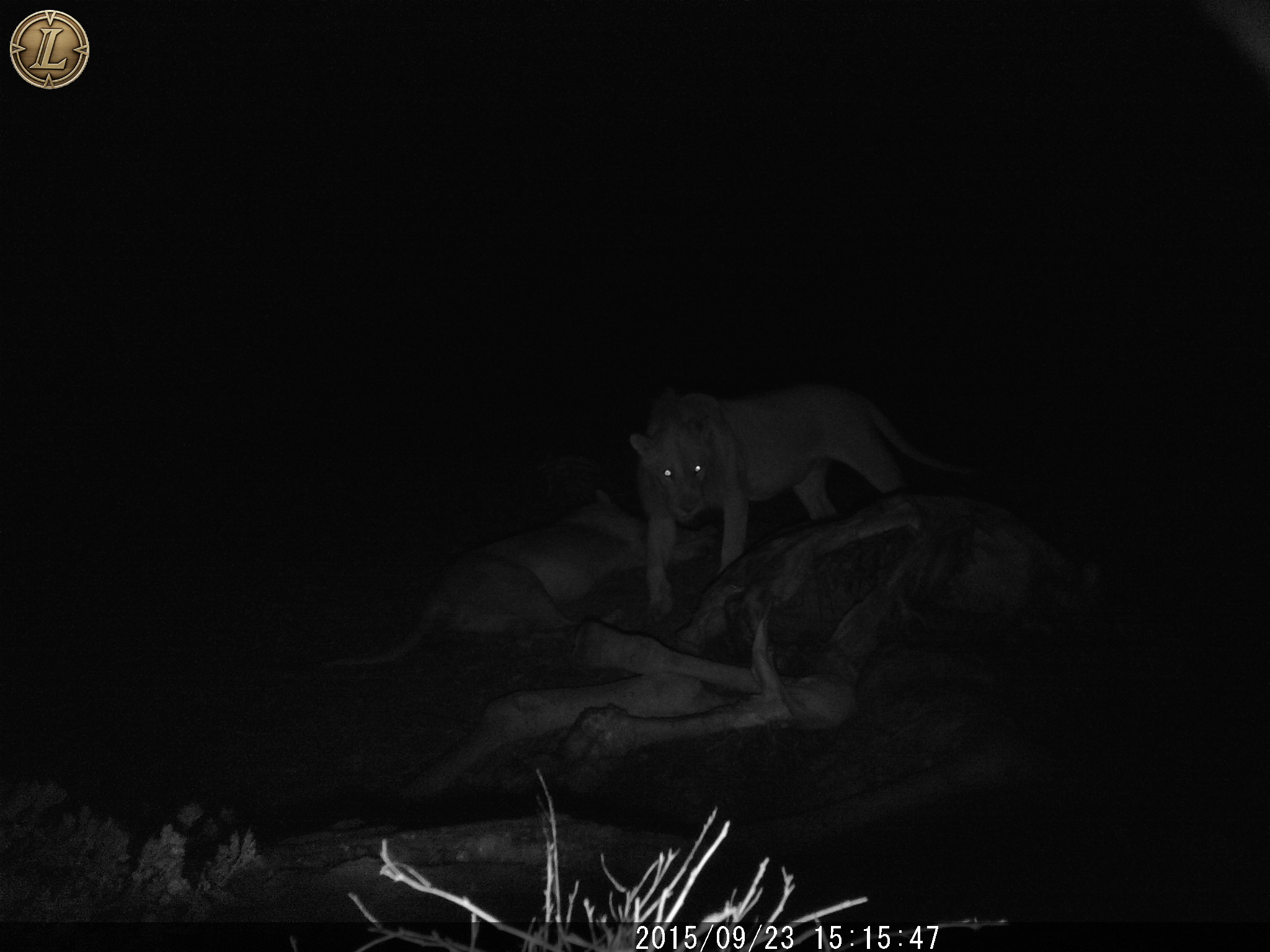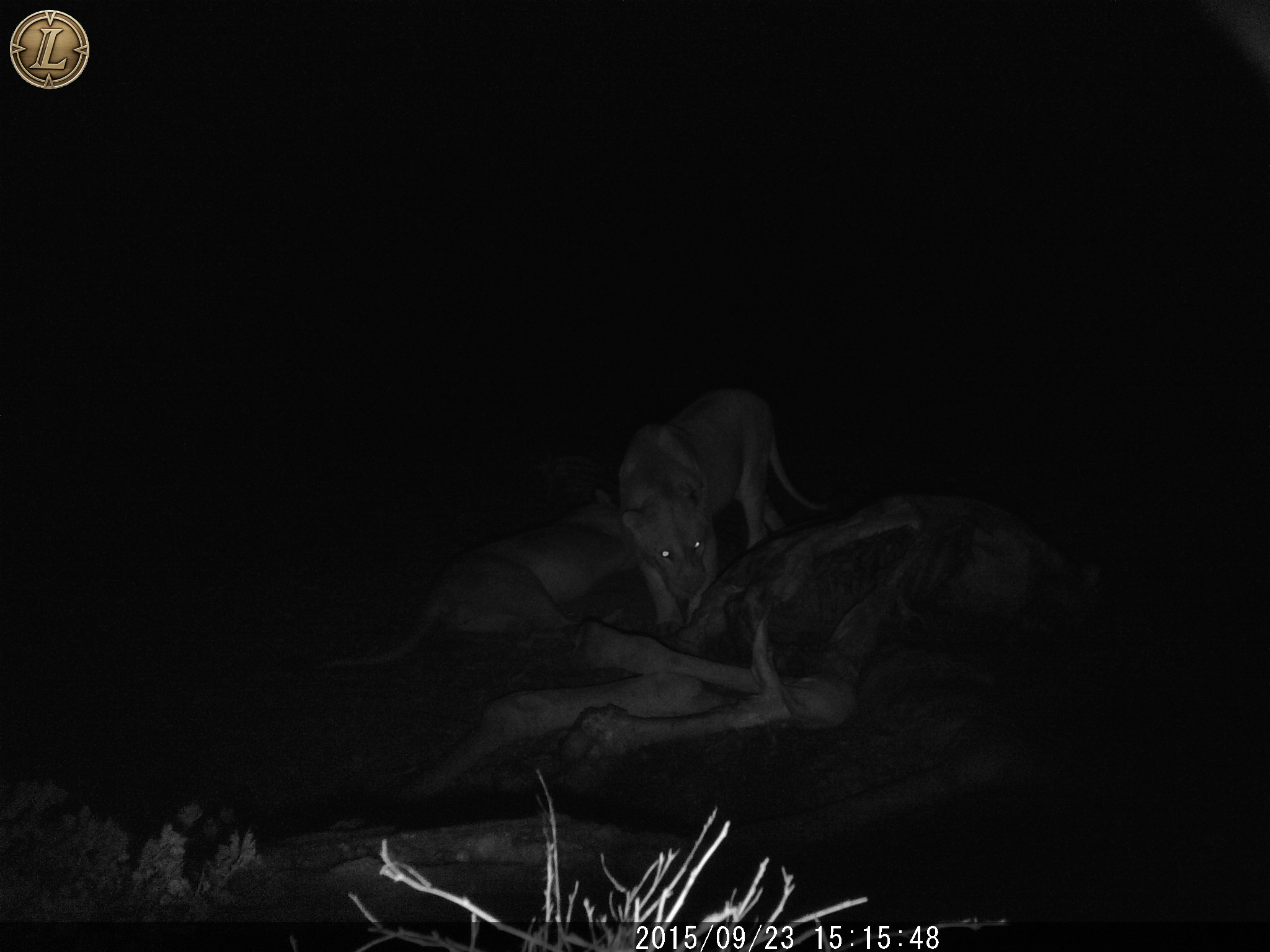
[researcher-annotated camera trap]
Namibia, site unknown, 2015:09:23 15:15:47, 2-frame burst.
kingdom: Animalia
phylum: Chordata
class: Mammalia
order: Carnivora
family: Felidae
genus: Panthera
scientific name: Panthera leo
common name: lion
Panthera leo (lion).